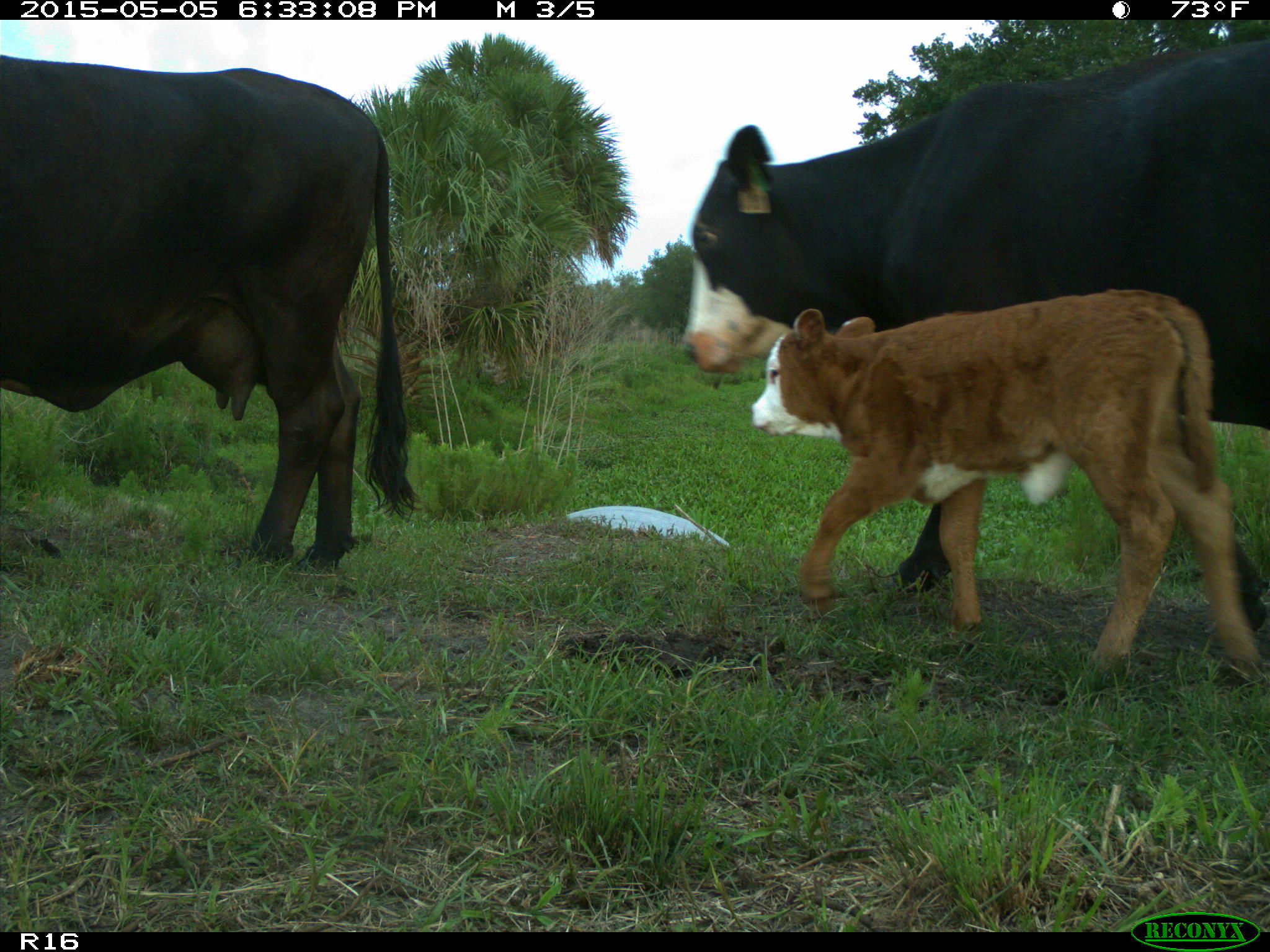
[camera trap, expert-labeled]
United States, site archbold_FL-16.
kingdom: Animalia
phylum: Chordata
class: Mammalia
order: Artiodactyla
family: Bovidae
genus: Bos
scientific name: Bos taurus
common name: domestic cow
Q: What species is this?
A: Bos taurus (domestic cow).